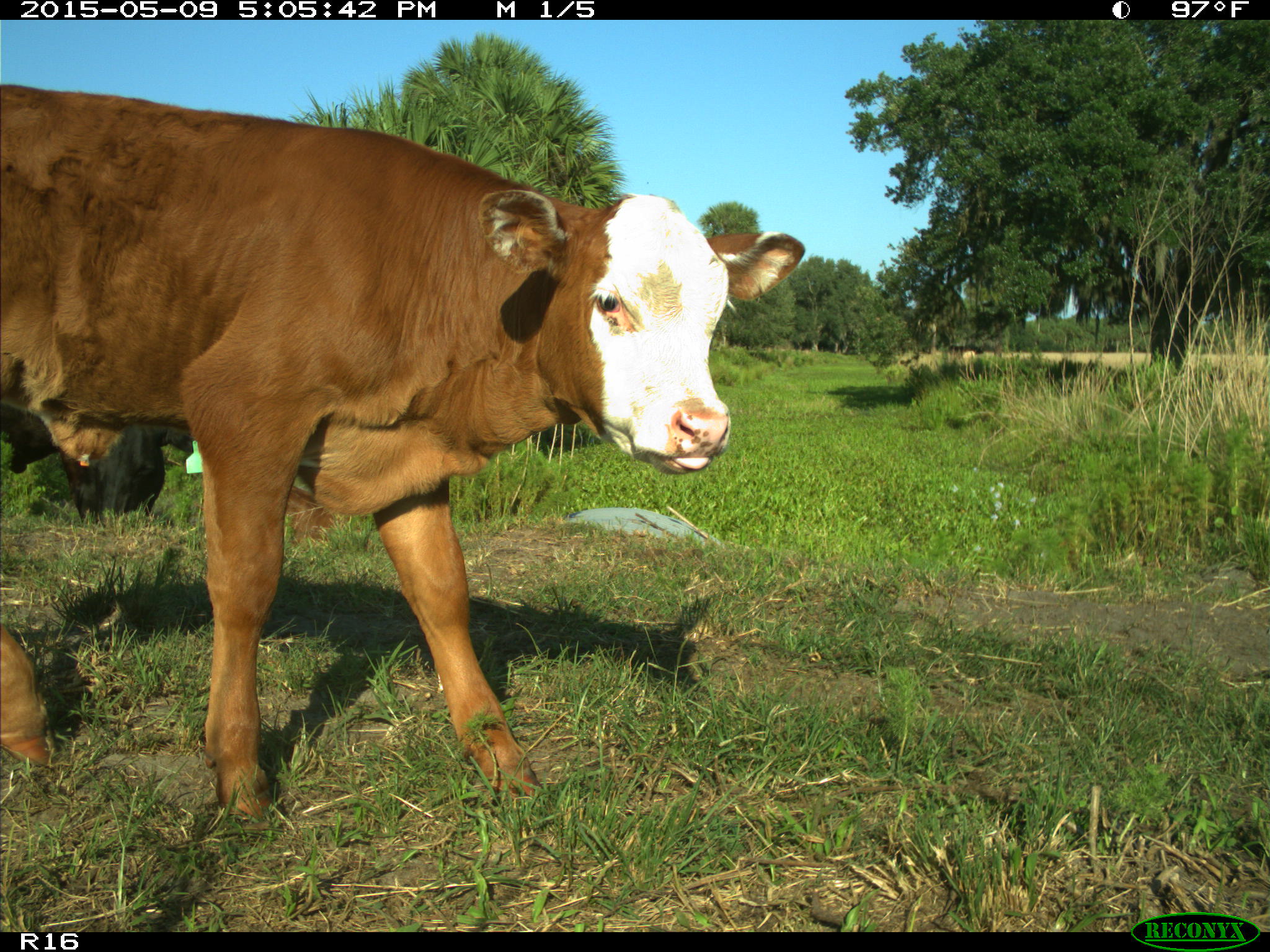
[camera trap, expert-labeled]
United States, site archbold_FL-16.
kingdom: Animalia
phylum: Chordata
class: Mammalia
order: Artiodactyla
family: Bovidae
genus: Bos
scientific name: Bos taurus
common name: domestic cow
Bos taurus (domestic cow).